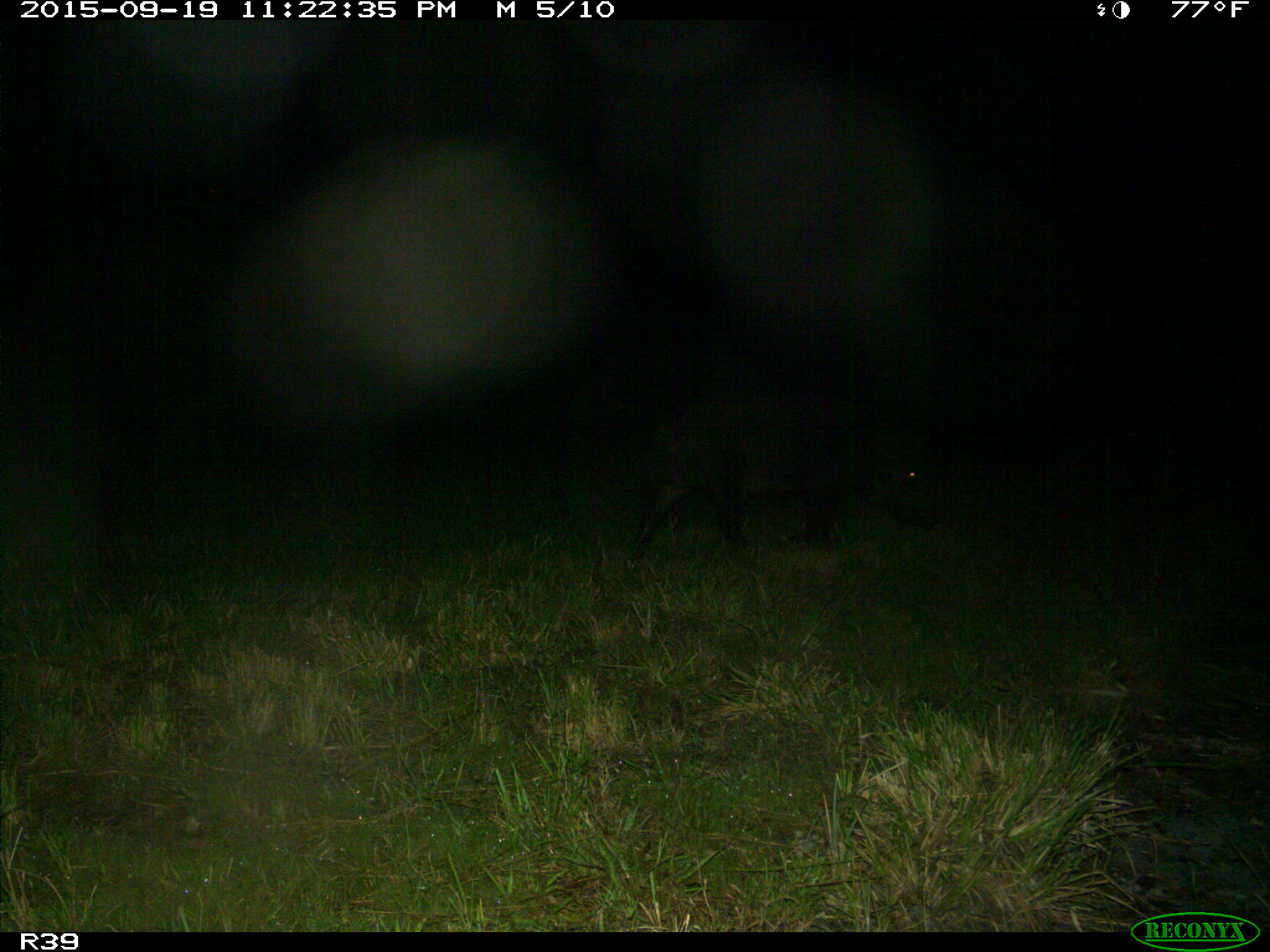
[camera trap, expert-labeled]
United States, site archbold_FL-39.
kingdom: Animalia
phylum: Chordata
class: Mammalia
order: Artiodactyla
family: Suidae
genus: Sus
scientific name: Sus scrofa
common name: wild boar